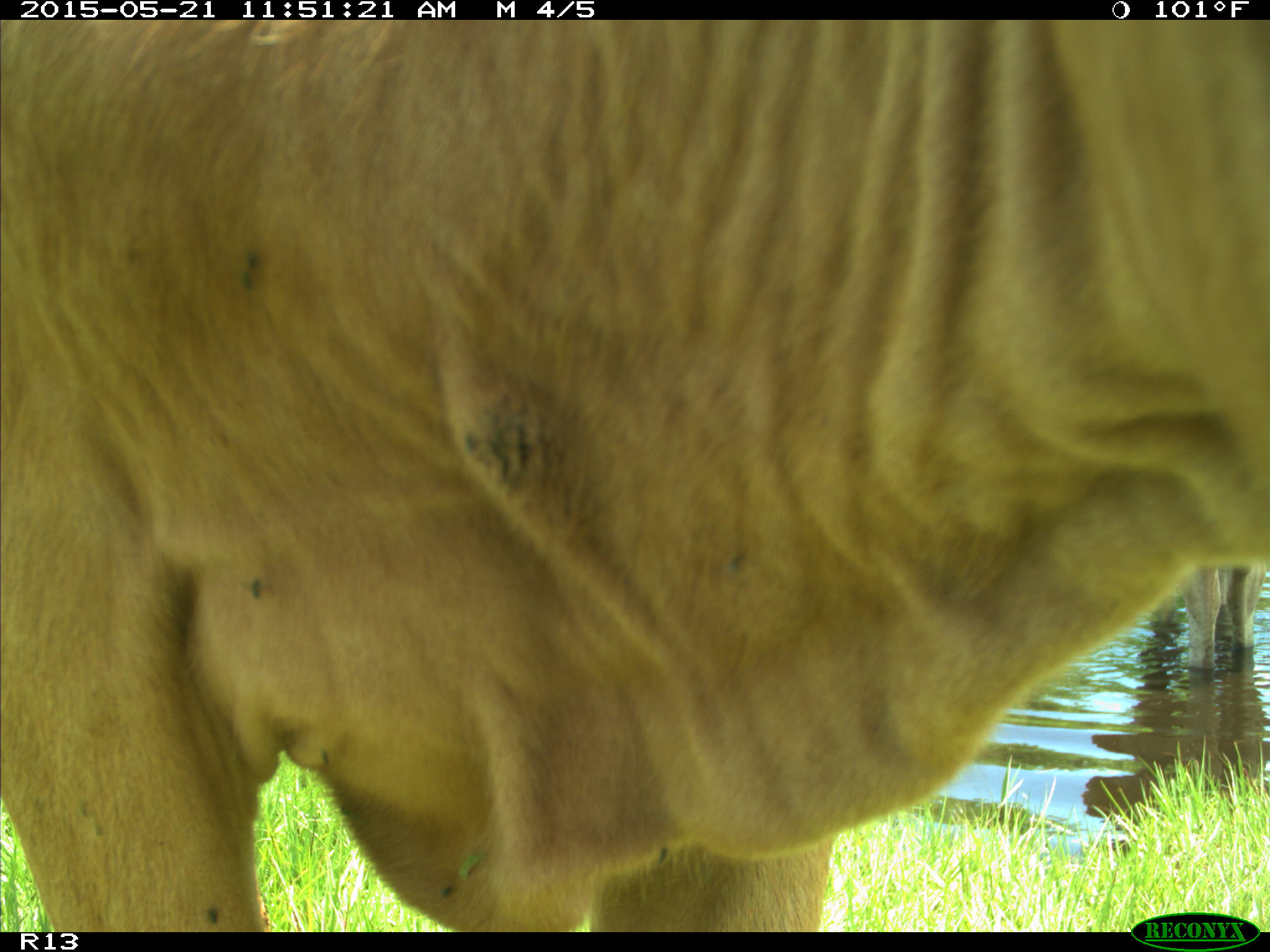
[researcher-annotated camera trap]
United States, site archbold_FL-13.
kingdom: Animalia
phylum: Chordata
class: Mammalia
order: Artiodactyla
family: Bovidae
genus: Bos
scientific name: Bos taurus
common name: domestic cow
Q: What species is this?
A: Bos taurus (domestic cow).